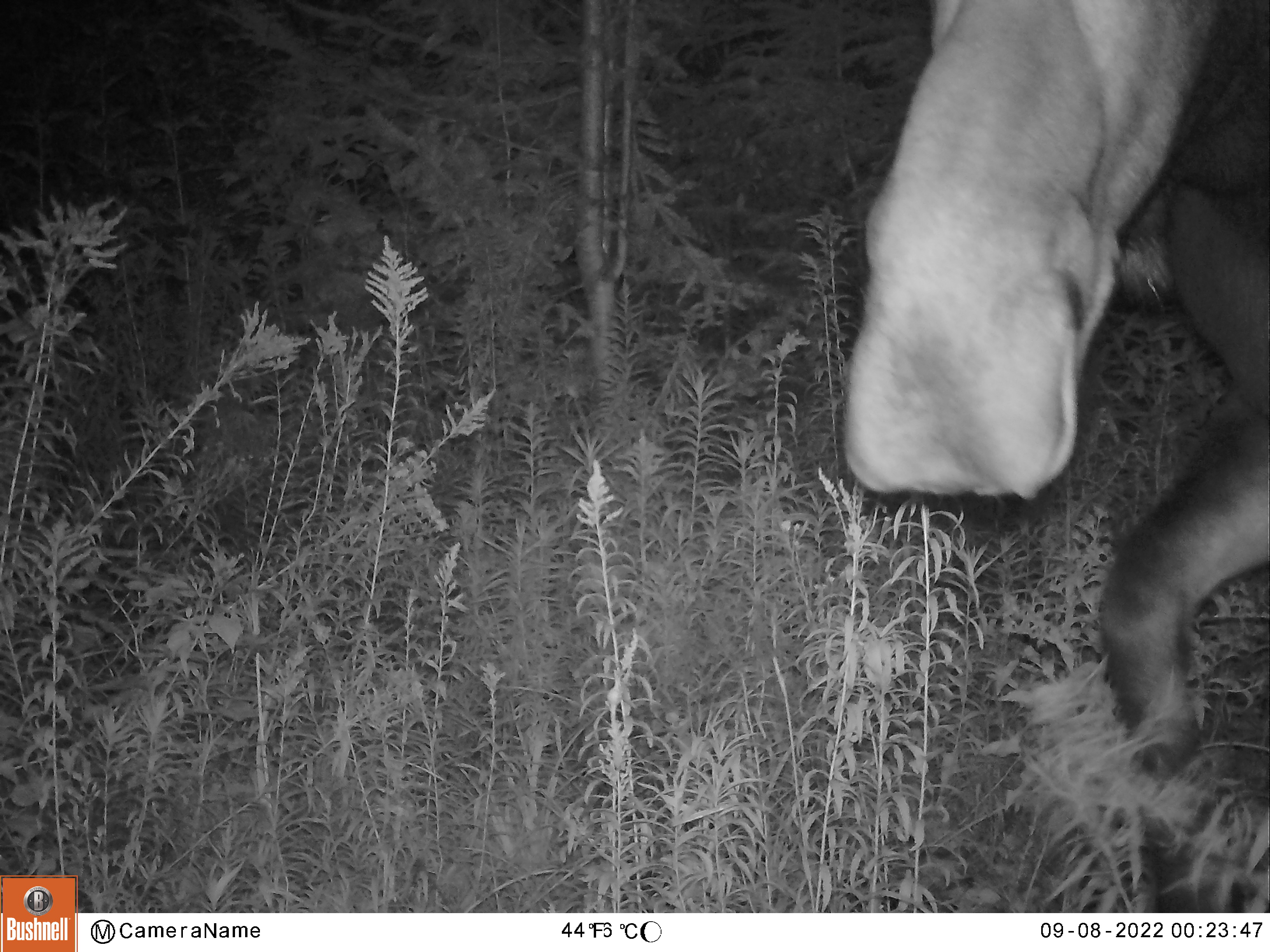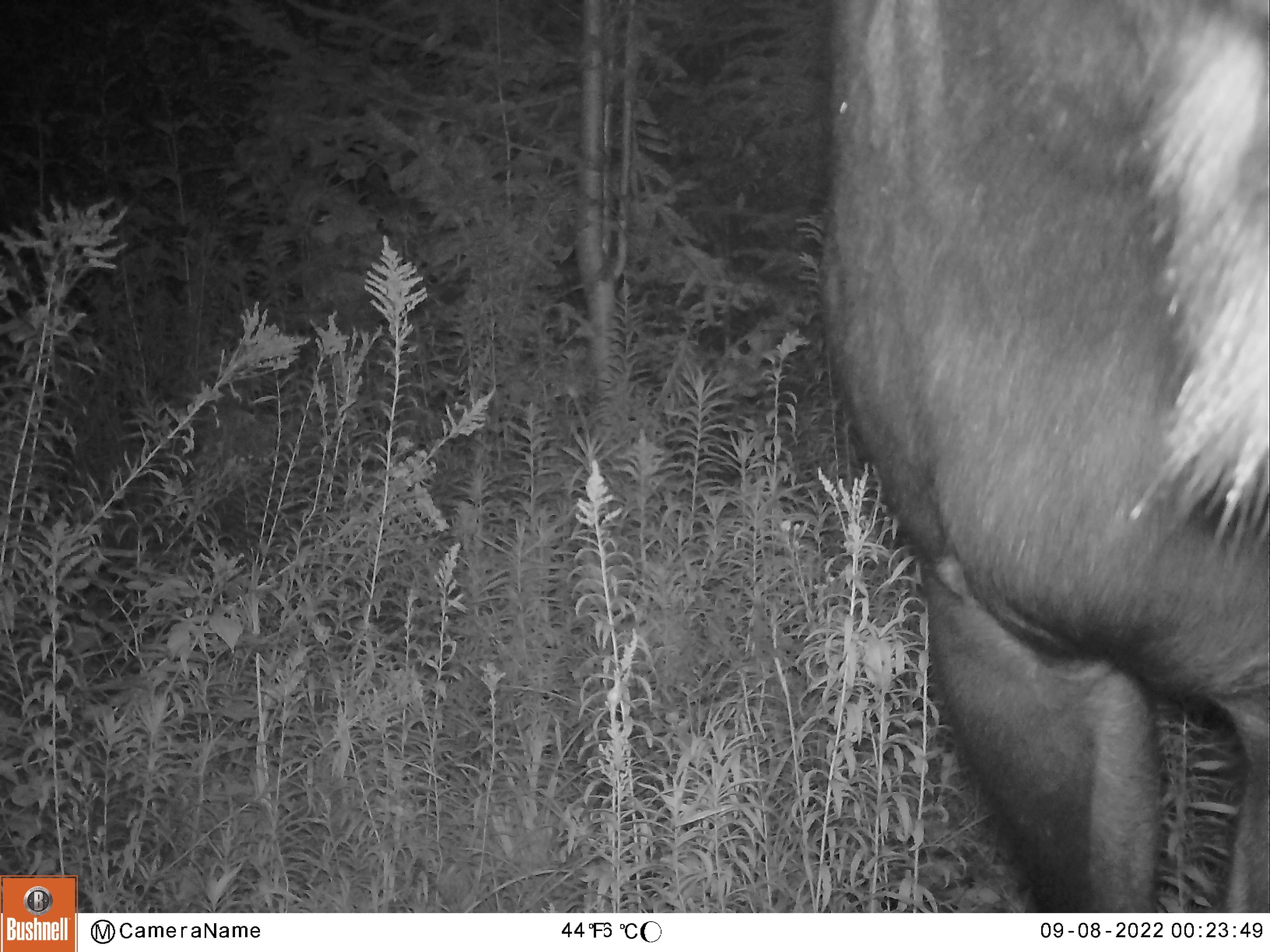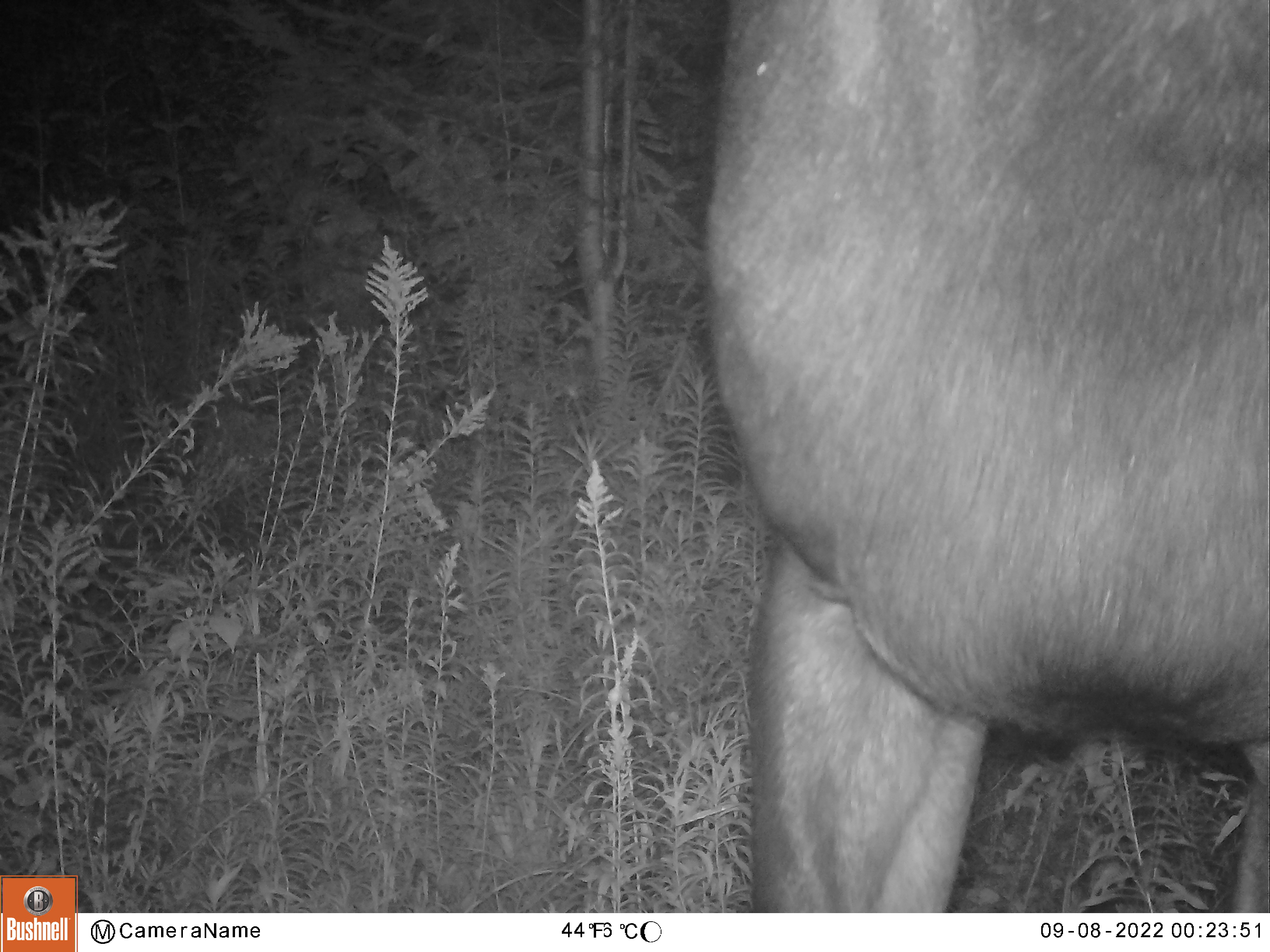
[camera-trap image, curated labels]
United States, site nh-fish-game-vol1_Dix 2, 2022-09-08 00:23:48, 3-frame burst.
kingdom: Animalia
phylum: Chordata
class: Mammalia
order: Artiodactyla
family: Cervidae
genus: Alces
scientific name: Alces alces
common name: moose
Moose (Alces alces).